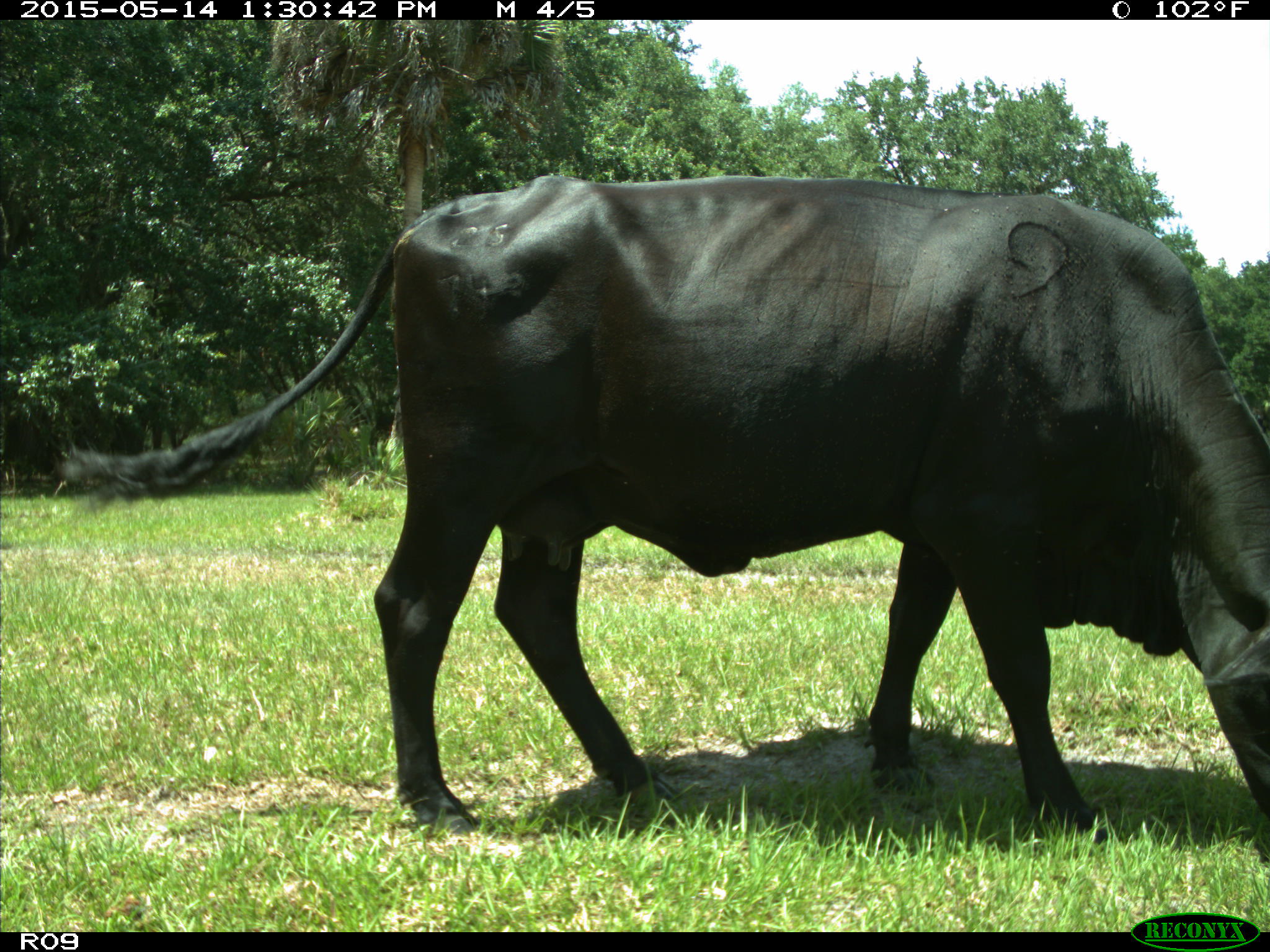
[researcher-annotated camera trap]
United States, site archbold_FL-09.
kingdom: Animalia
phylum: Chordata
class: Mammalia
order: Artiodactyla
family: Bovidae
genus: Bos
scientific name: Bos taurus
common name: domestic cow